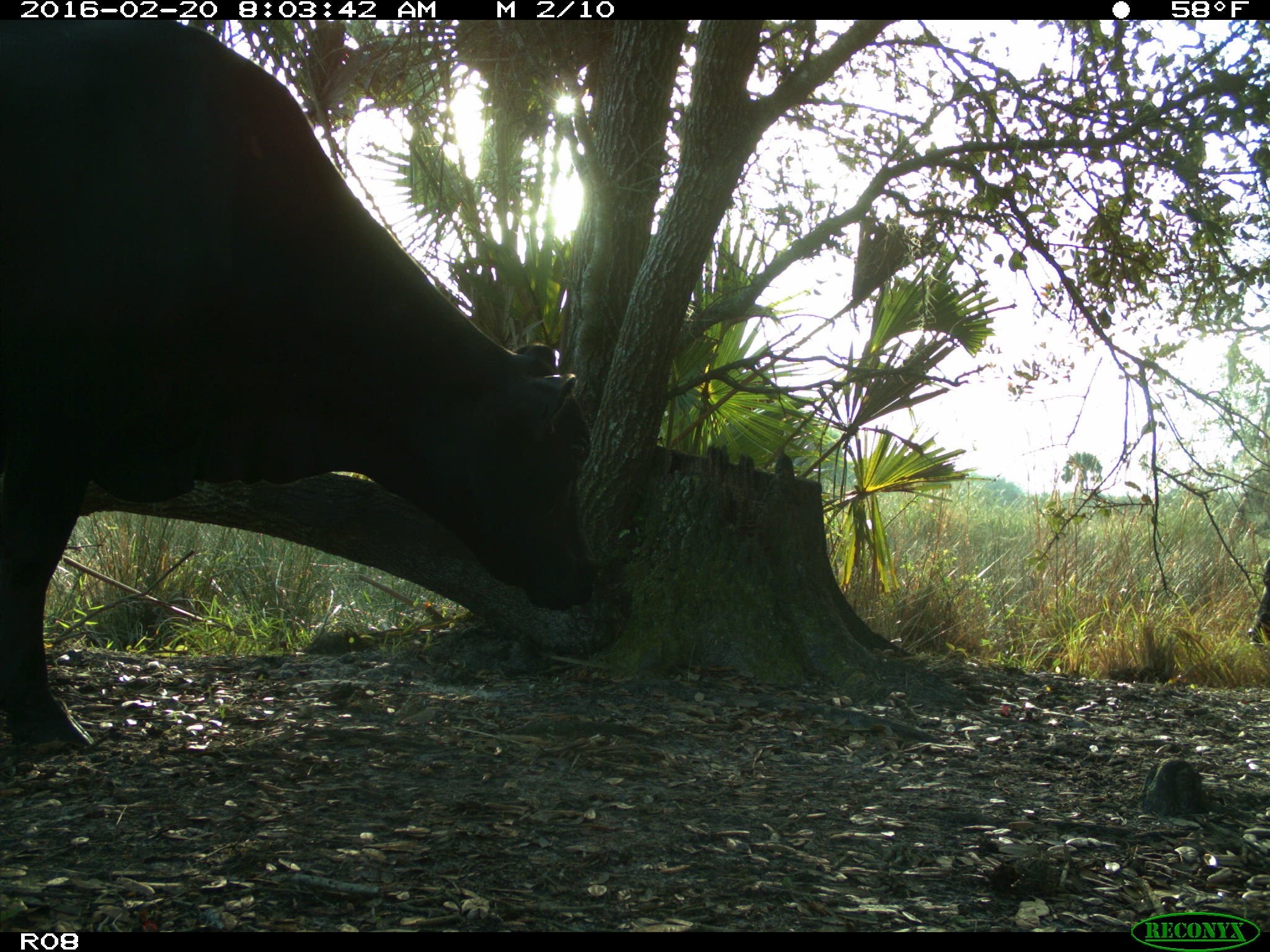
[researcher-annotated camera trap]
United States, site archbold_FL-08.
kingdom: Animalia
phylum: Chordata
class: Mammalia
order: Artiodactyla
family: Bovidae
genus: Bos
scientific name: Bos taurus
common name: domestic cow